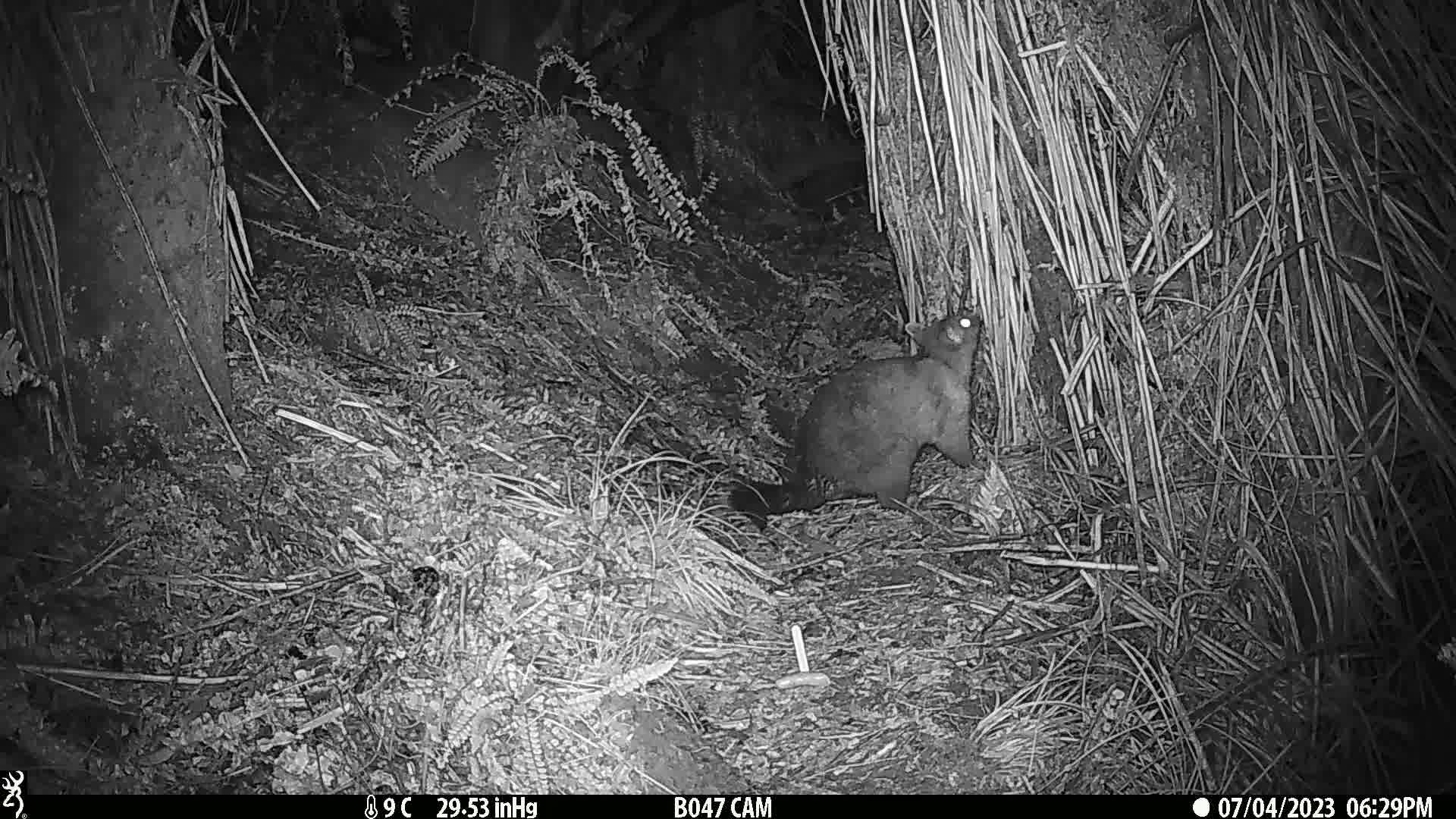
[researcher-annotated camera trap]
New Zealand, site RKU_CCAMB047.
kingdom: Animalia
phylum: Chordata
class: Mammalia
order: Diprotodontia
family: Phalangeridae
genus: Trichosurus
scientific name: Trichosurus vulpecula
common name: common brushtail possum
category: possum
Possum (common brushtail possum) (Trichosurus vulpecula).